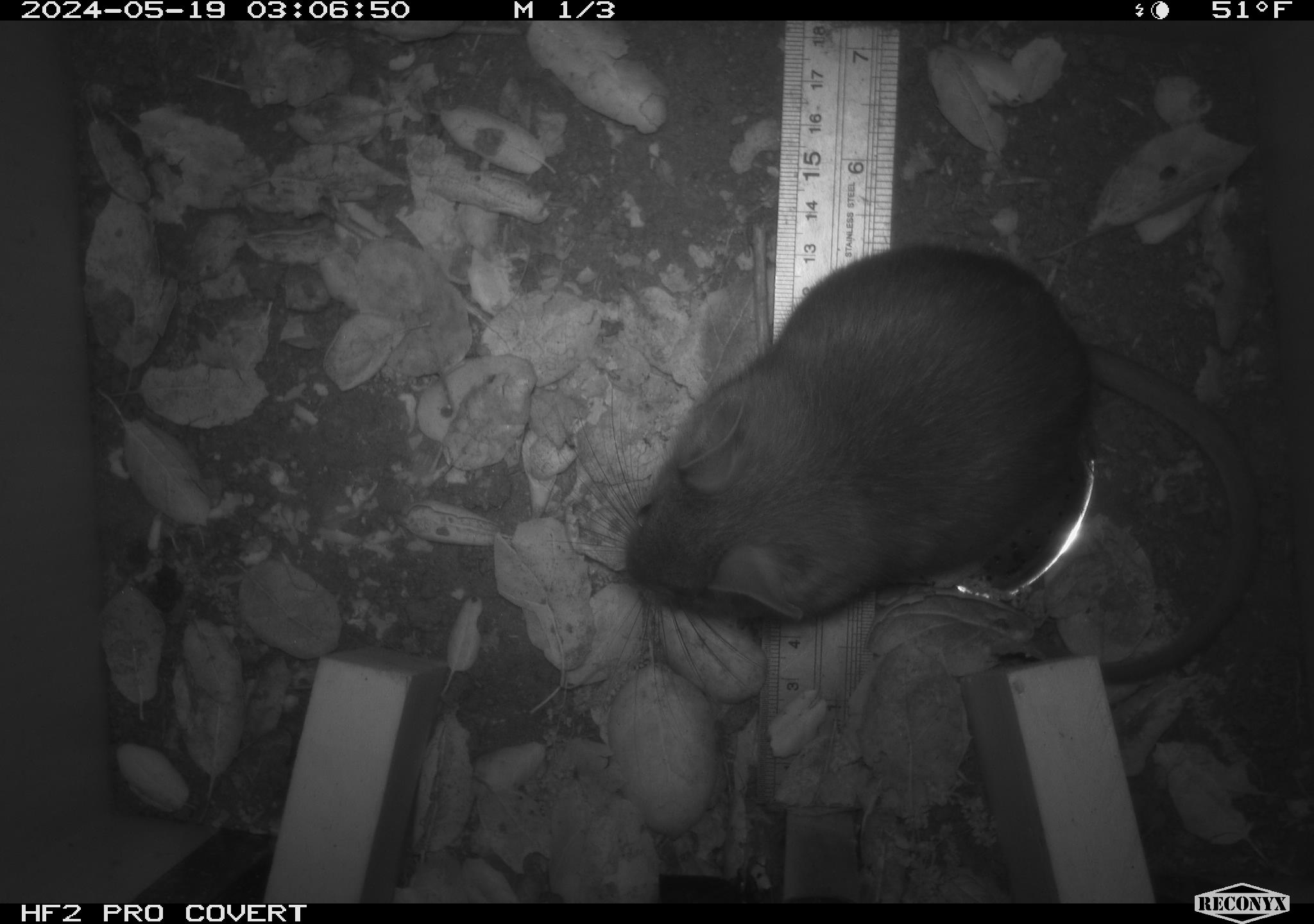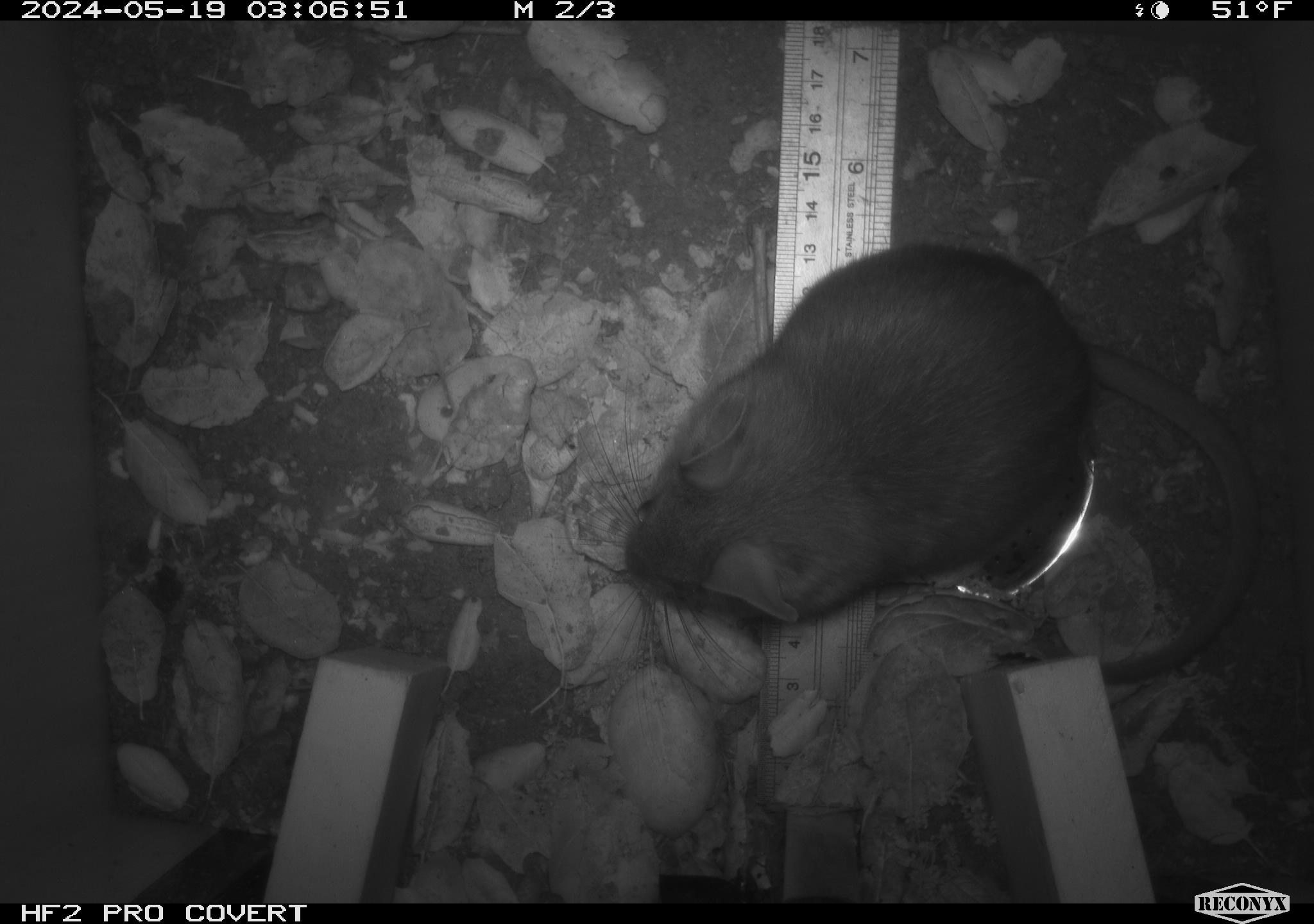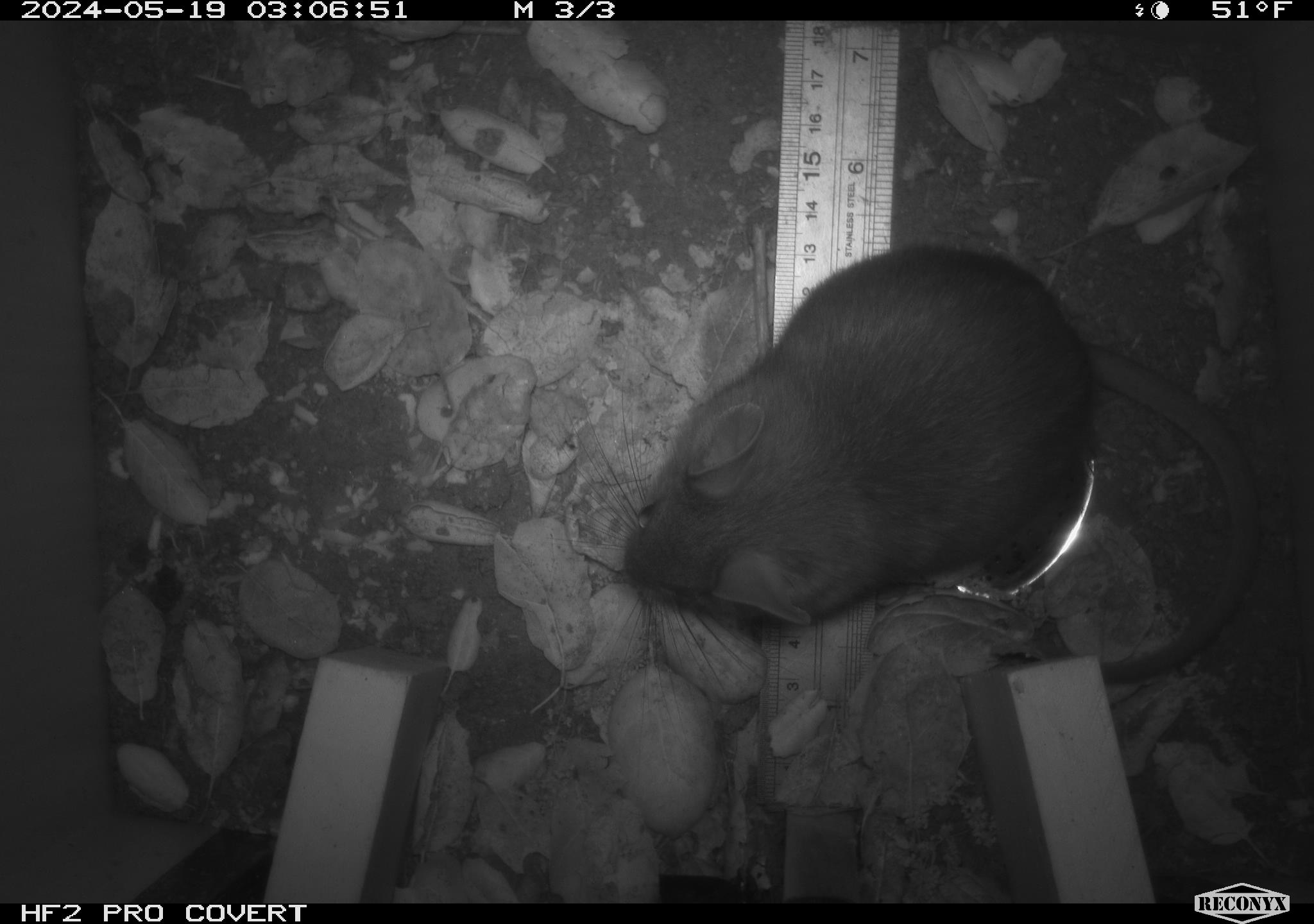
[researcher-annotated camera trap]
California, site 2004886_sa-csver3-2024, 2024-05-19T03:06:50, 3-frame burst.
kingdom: Animalia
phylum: Chordata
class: Mammalia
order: Rodentia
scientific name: Rodentia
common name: rodent